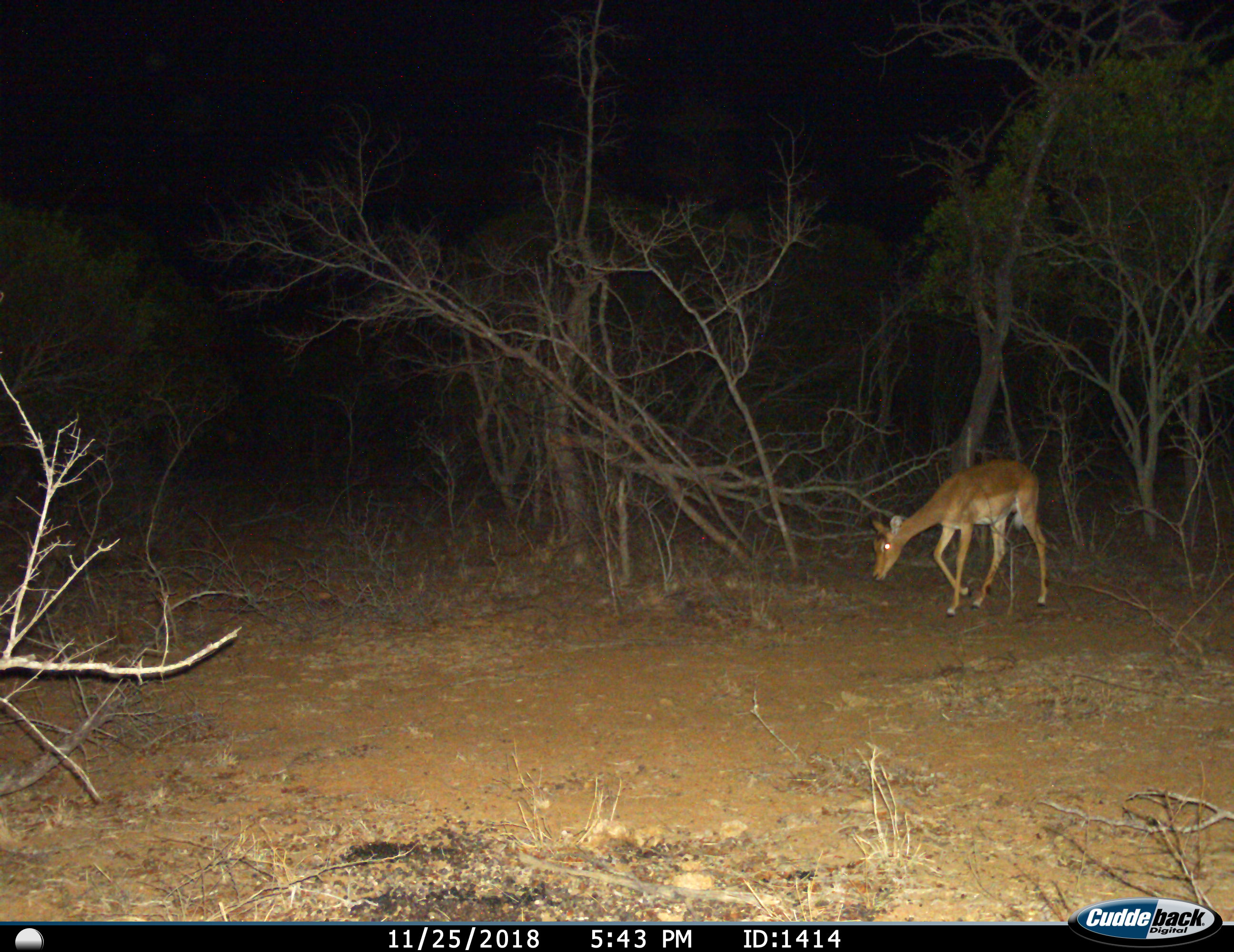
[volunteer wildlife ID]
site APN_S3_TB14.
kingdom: Animalia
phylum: Chordata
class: Mammalia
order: Artiodactyla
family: Bovidae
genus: Aepyceros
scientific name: Aepyceros melampus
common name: impala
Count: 1.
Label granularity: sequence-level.